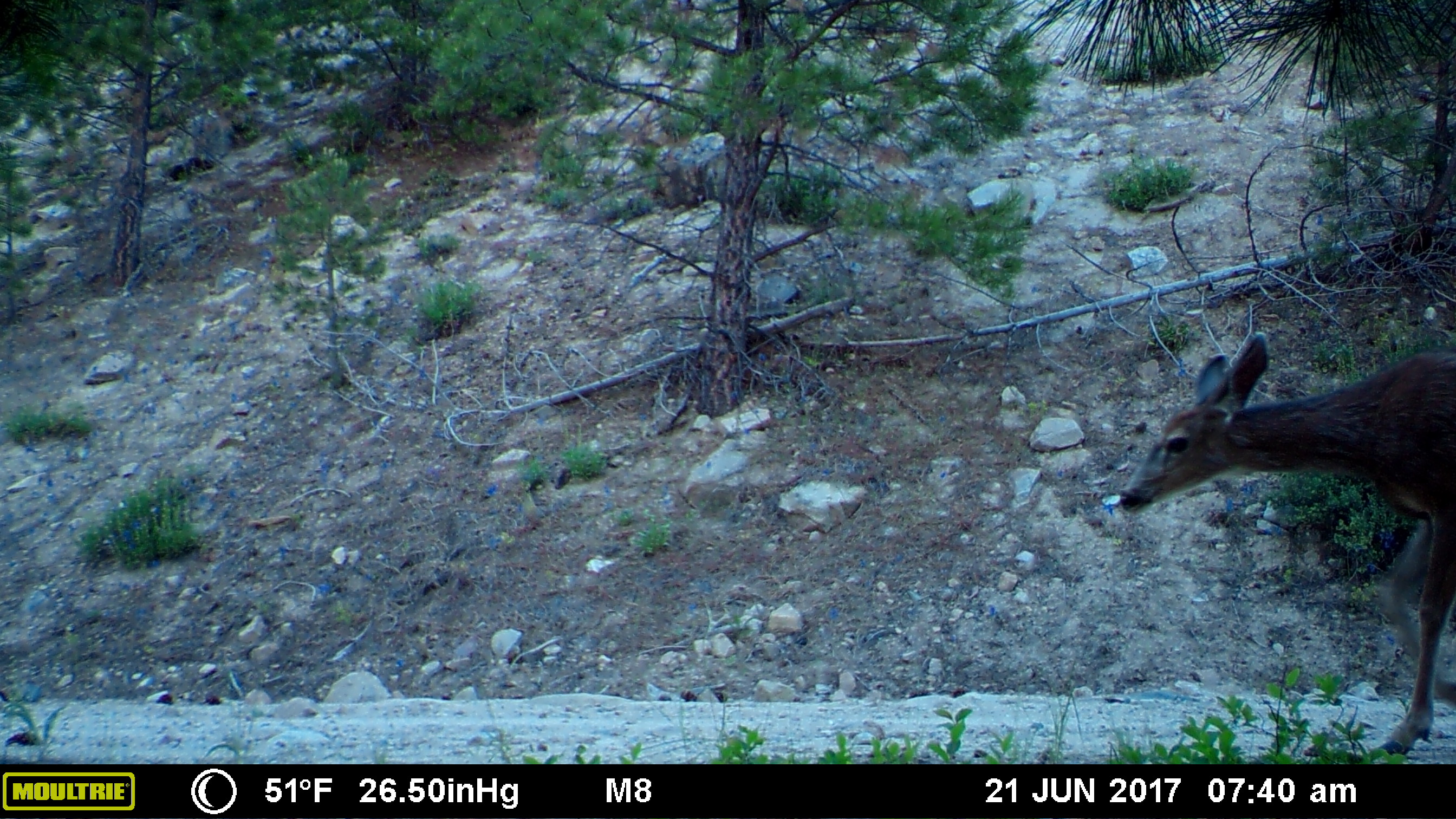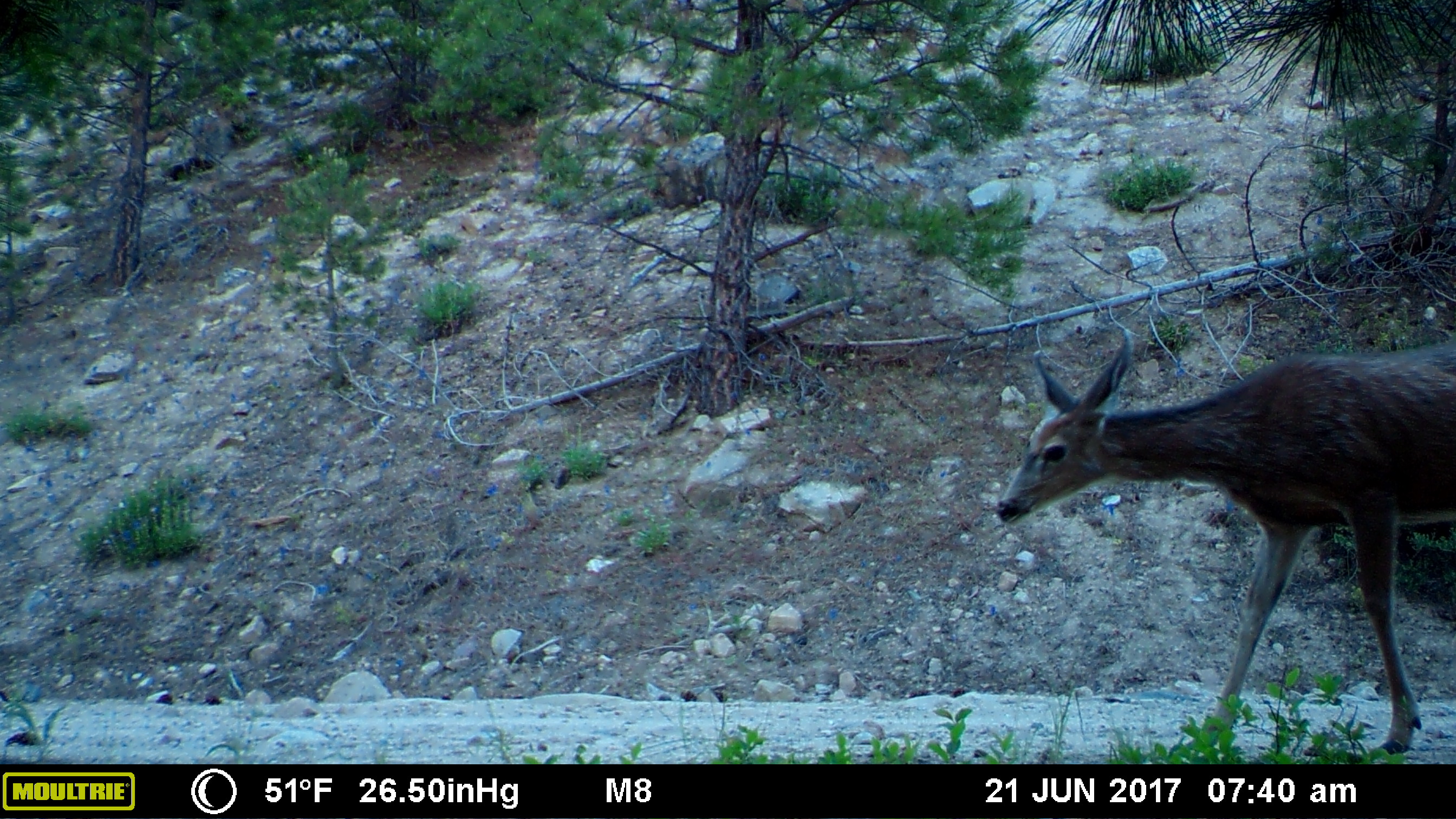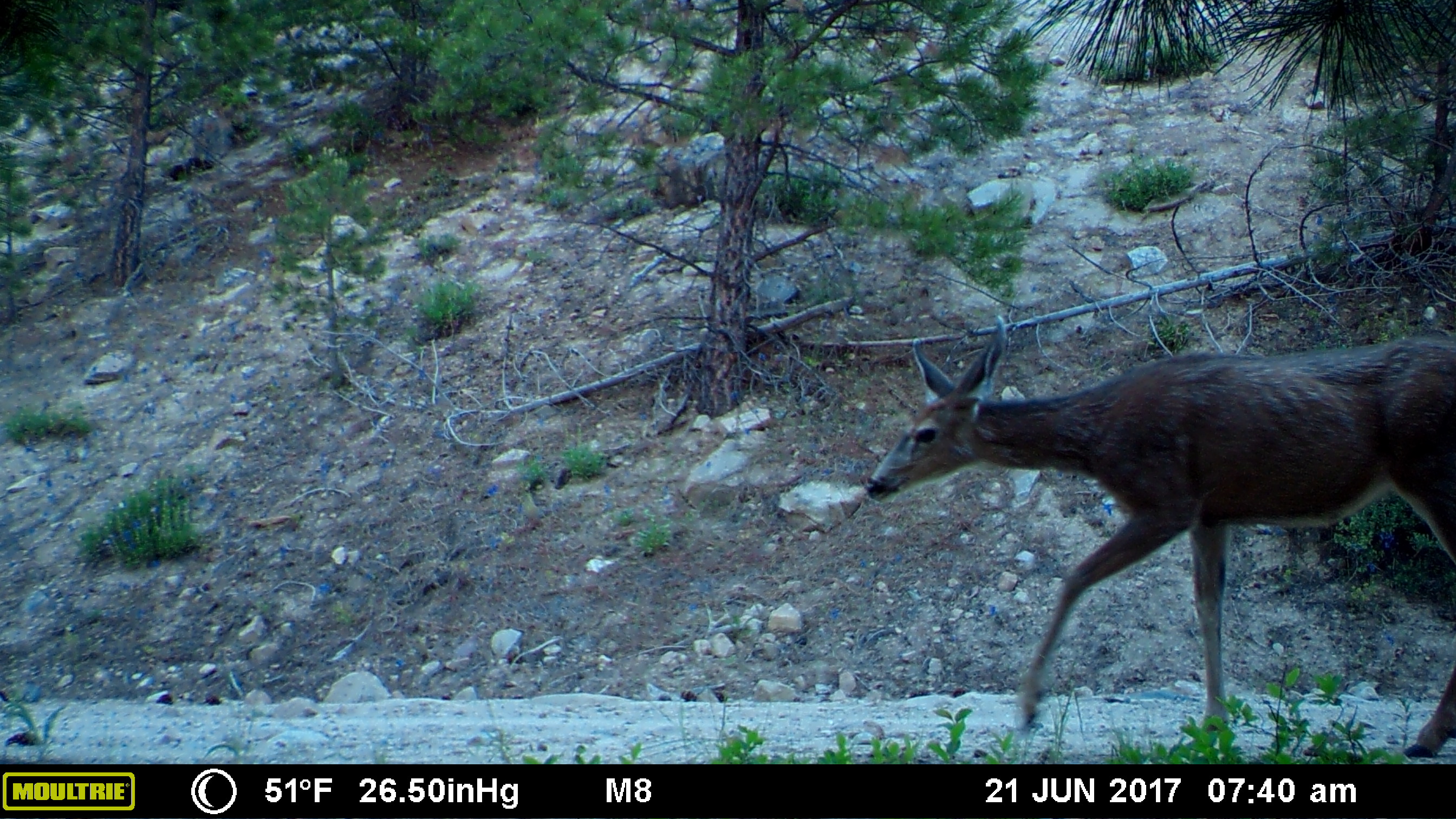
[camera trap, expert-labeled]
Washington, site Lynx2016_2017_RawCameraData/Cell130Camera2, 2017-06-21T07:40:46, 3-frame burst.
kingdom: Animalia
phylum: Chordata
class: Mammalia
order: Artiodactyla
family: Cervidae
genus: Odocoileus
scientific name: Odocoileus hemionus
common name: mule deer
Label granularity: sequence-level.